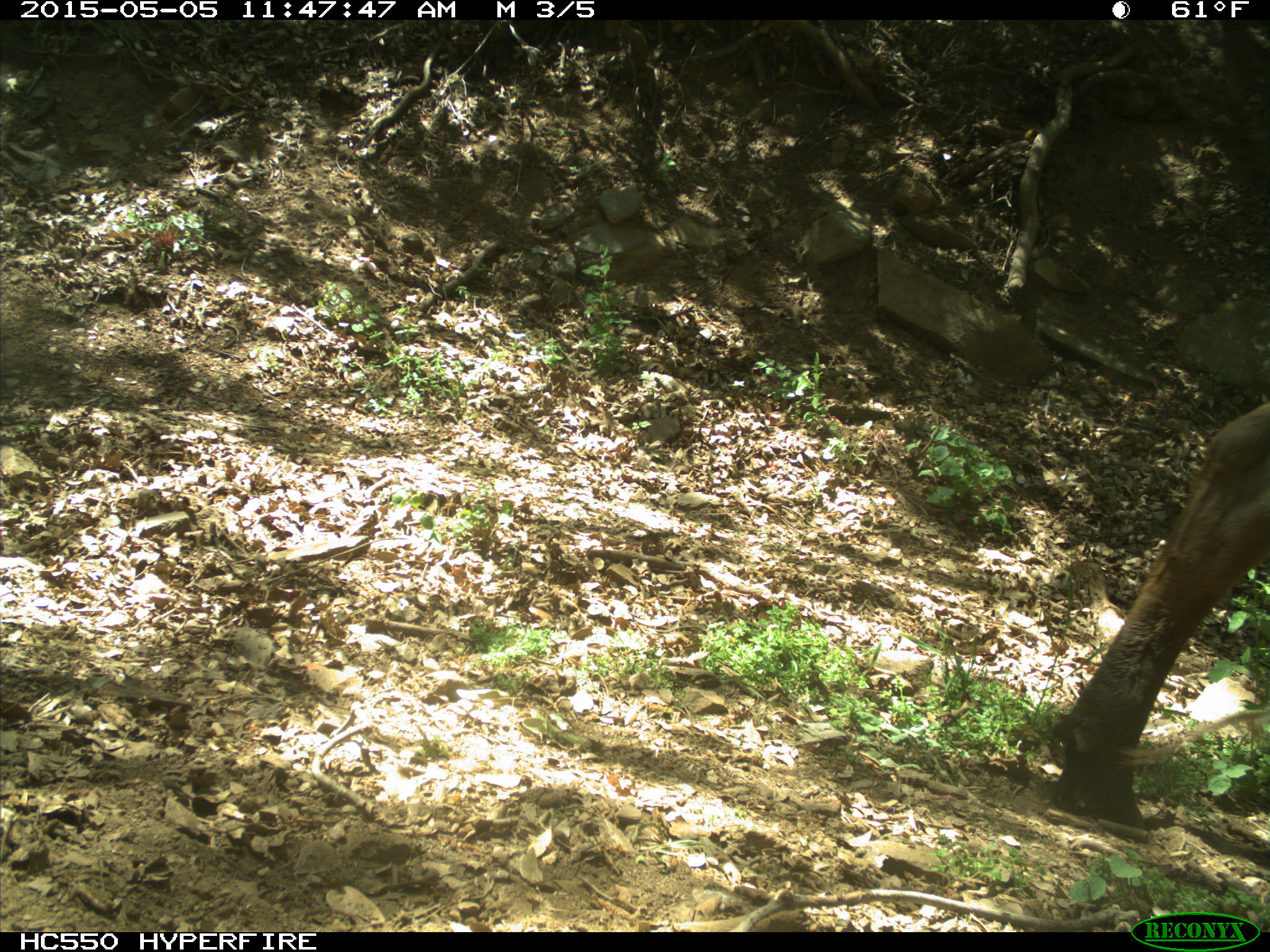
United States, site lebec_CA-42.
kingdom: Animalia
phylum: Chordata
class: Mammalia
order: Artiodactyla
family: Bovidae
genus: Bos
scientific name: Bos taurus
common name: domestic cow